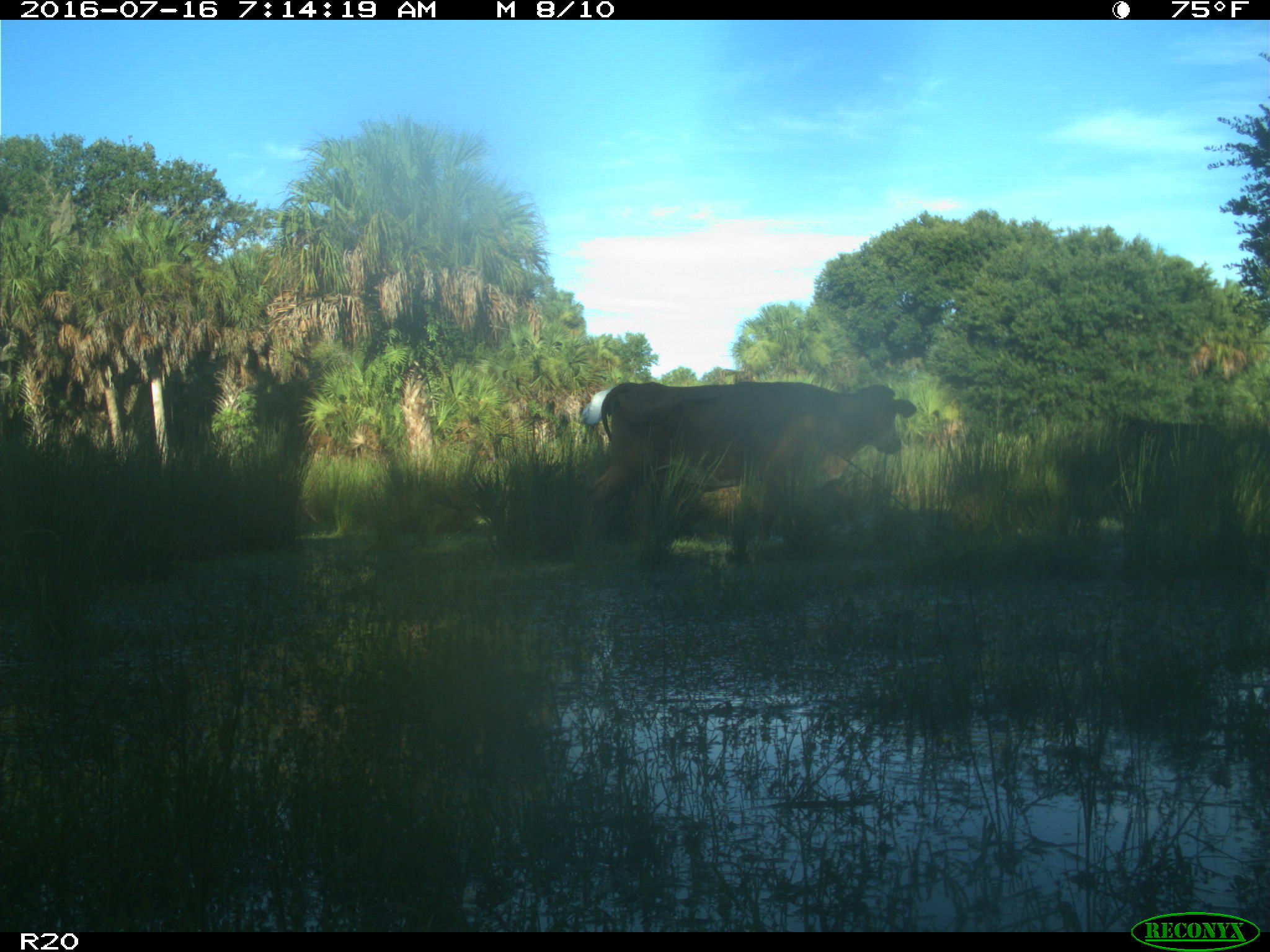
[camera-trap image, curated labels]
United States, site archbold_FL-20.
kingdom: Animalia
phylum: Chordata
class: Mammalia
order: Artiodactyla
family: Bovidae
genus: Bos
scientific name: Bos taurus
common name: domestic cow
Bos taurus (domestic cow).